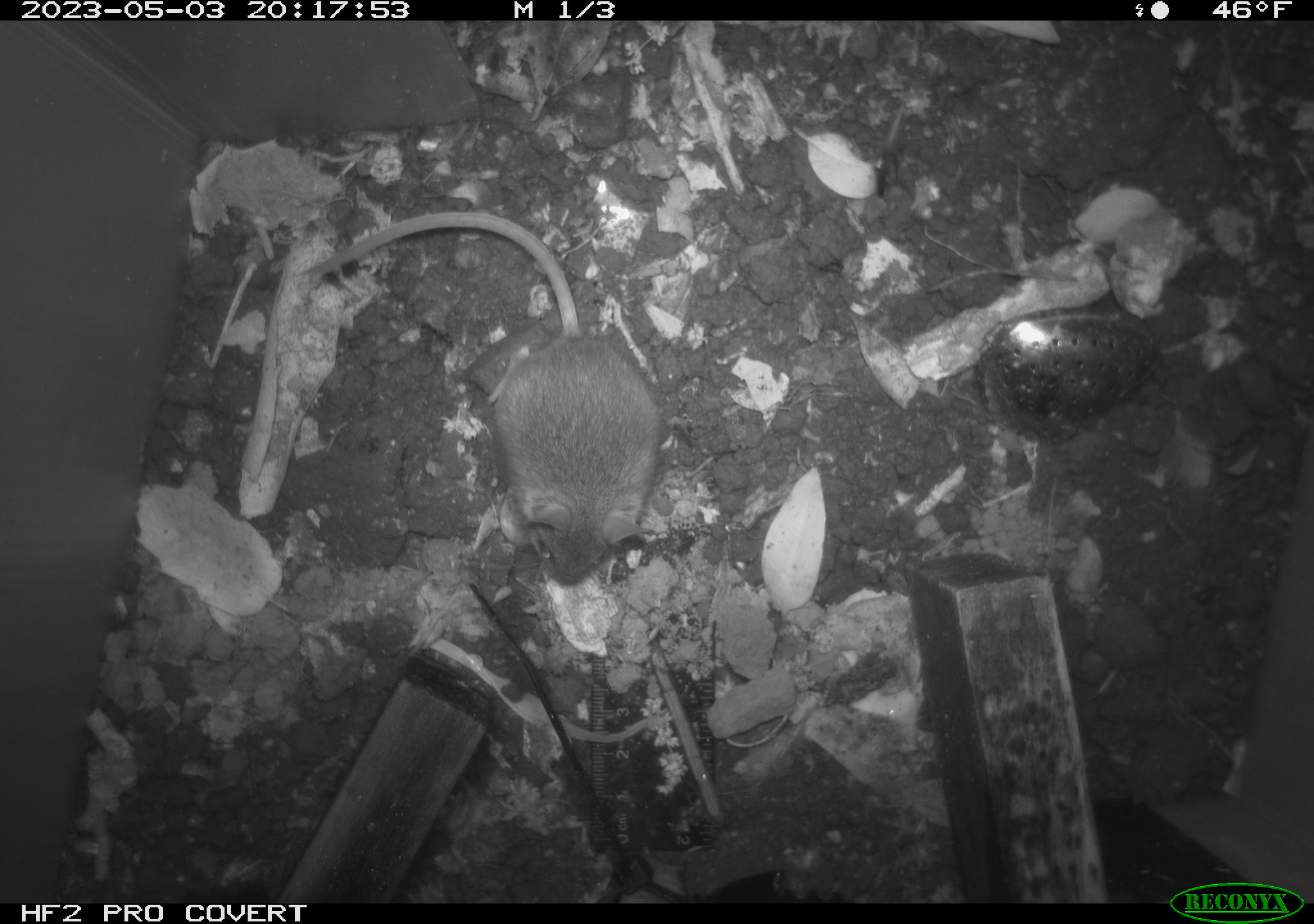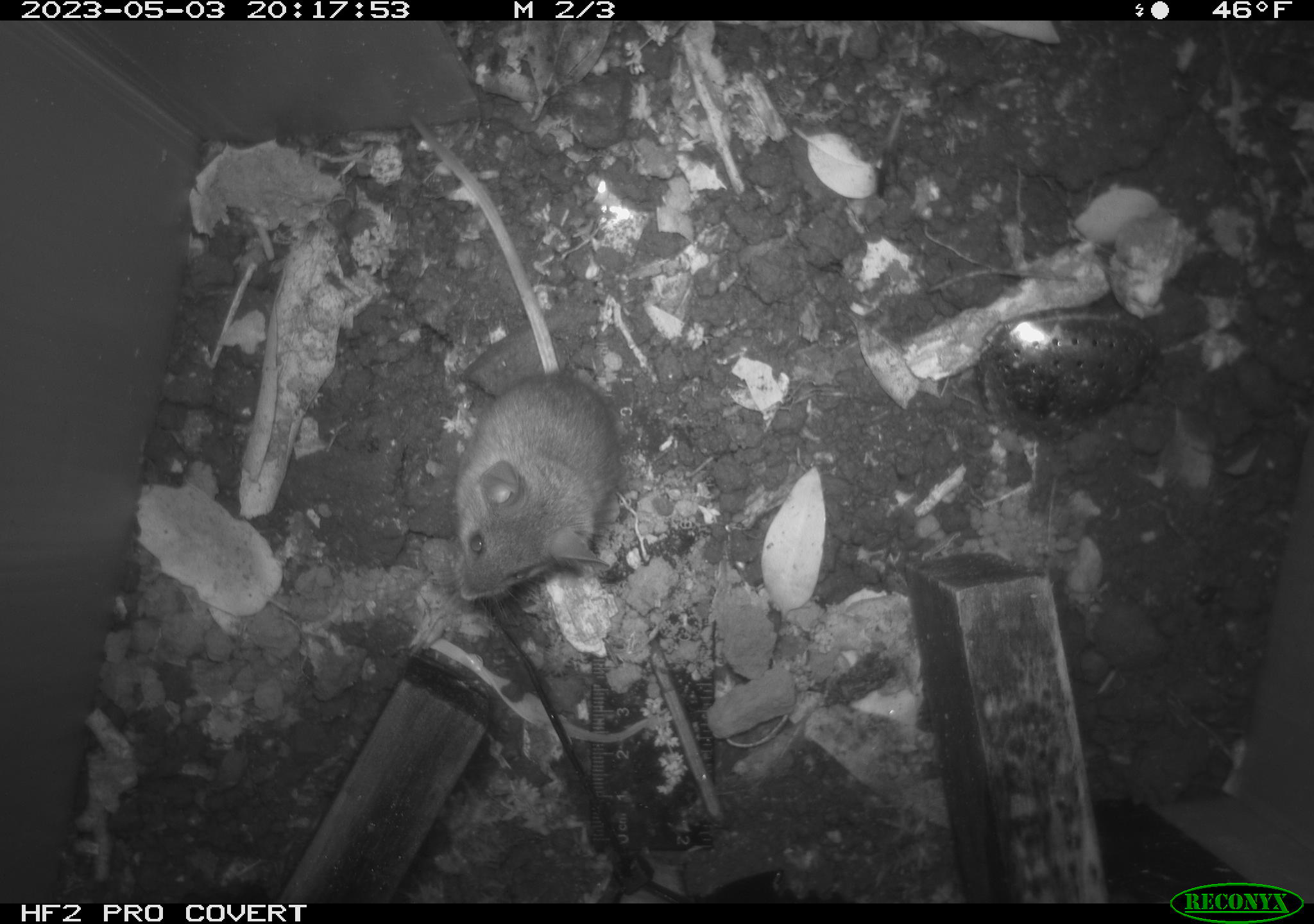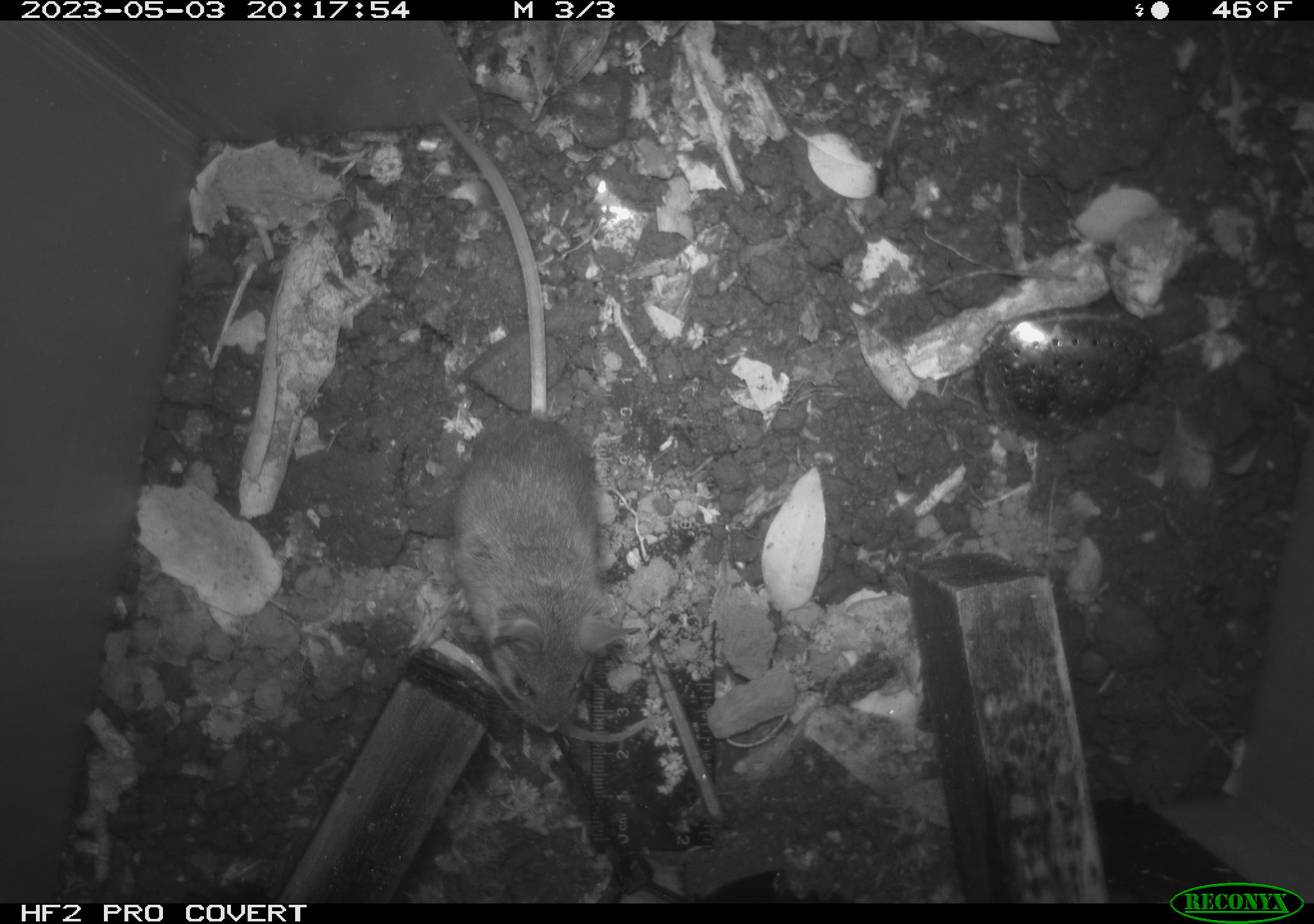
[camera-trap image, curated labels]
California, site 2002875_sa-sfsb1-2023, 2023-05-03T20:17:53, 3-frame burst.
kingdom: Animalia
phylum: Chordata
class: Mammalia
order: Rodentia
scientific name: Rodentia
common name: mouse species